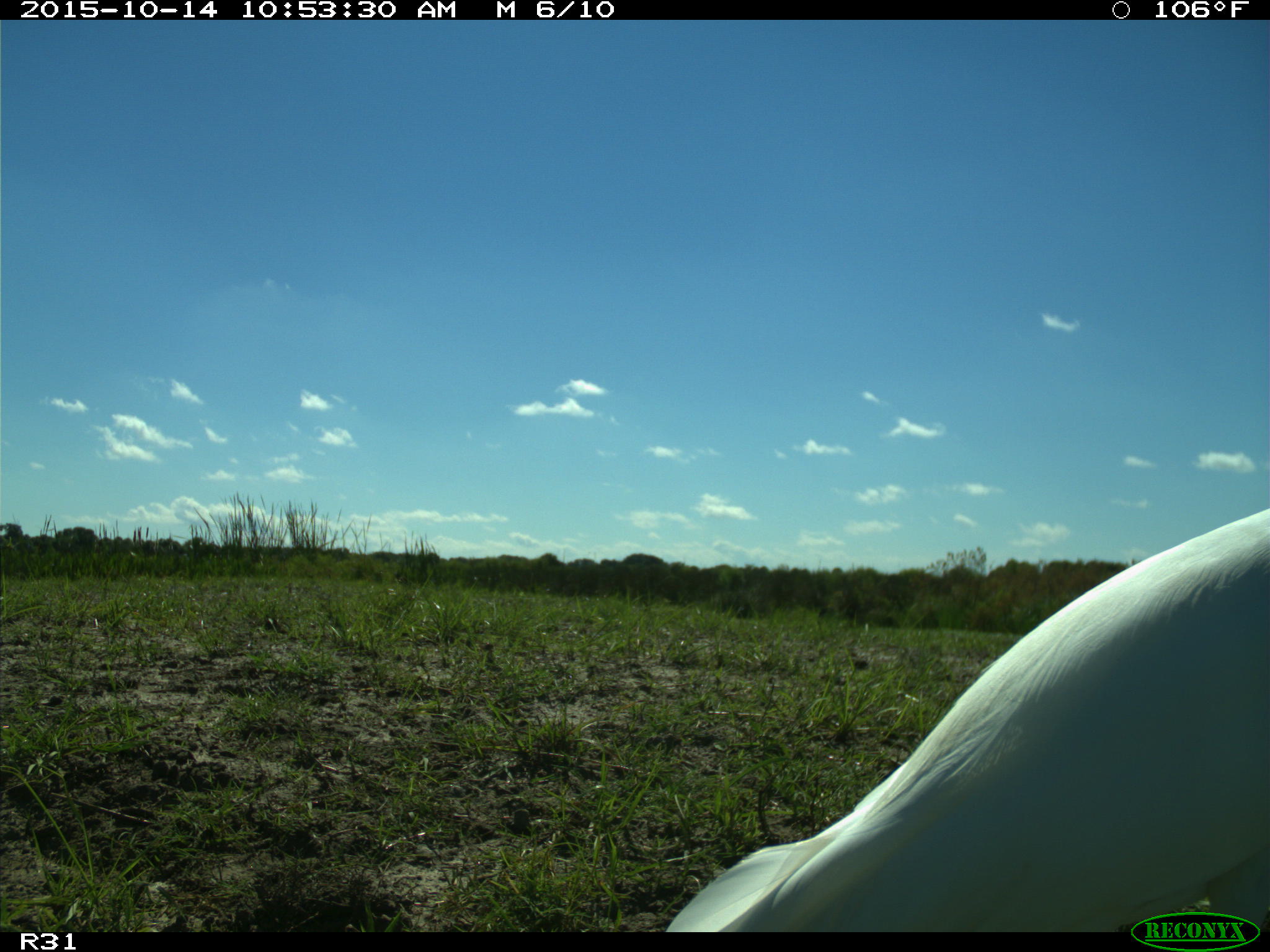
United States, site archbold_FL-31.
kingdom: Animalia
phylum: Chordata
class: Aves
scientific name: Aves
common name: birds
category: unidentified bird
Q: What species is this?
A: Unidentified bird (birds) (Aves).